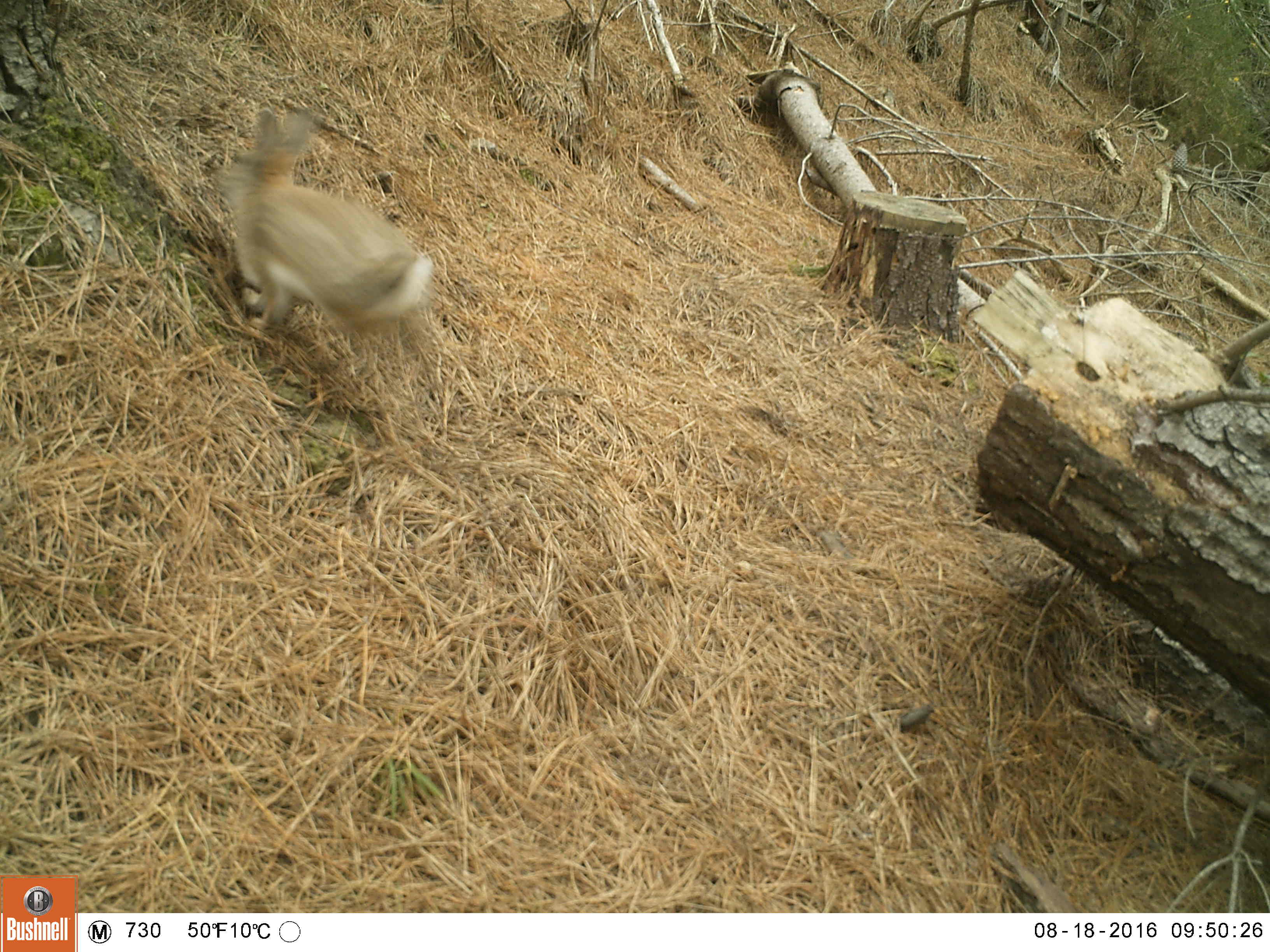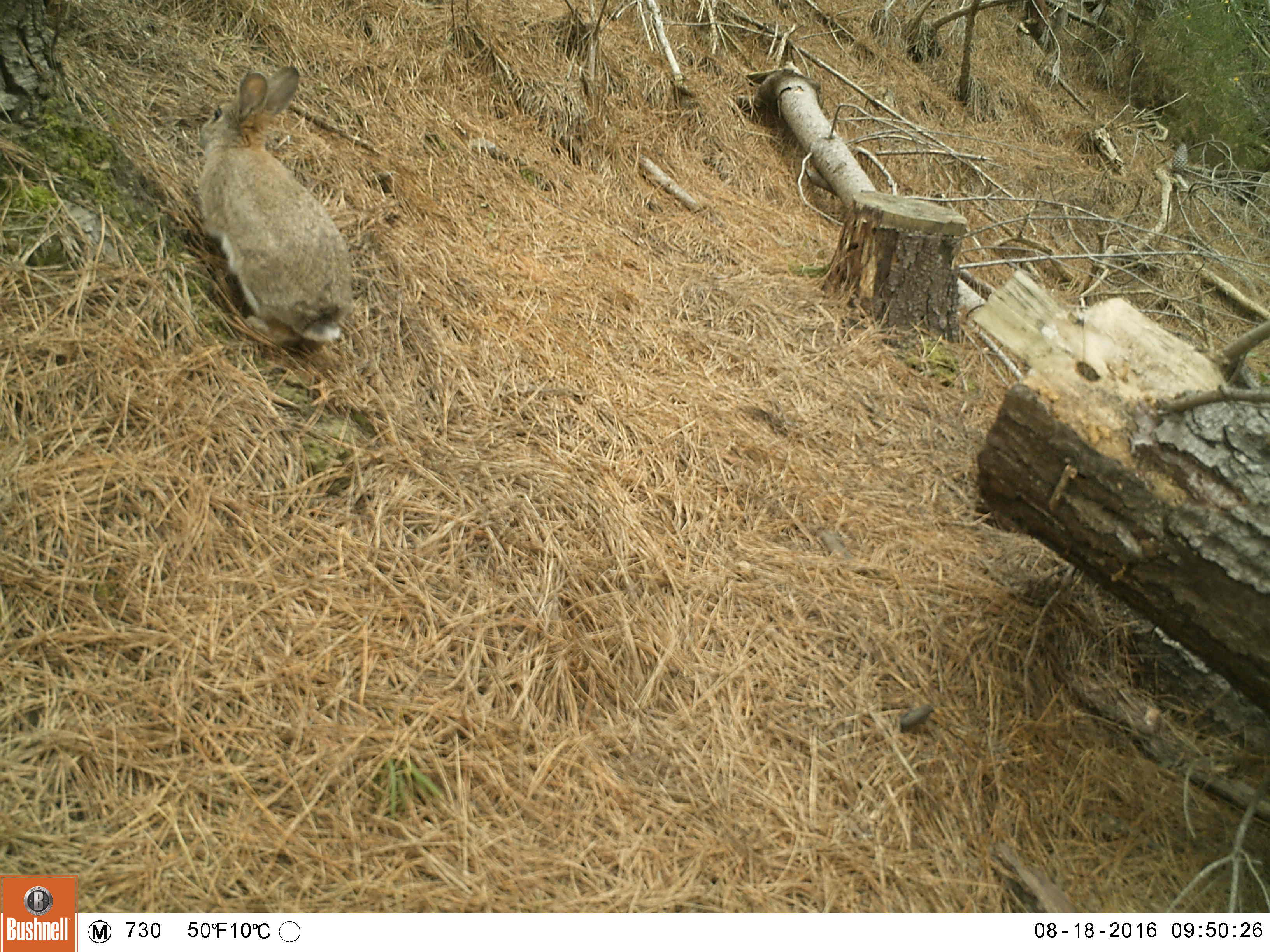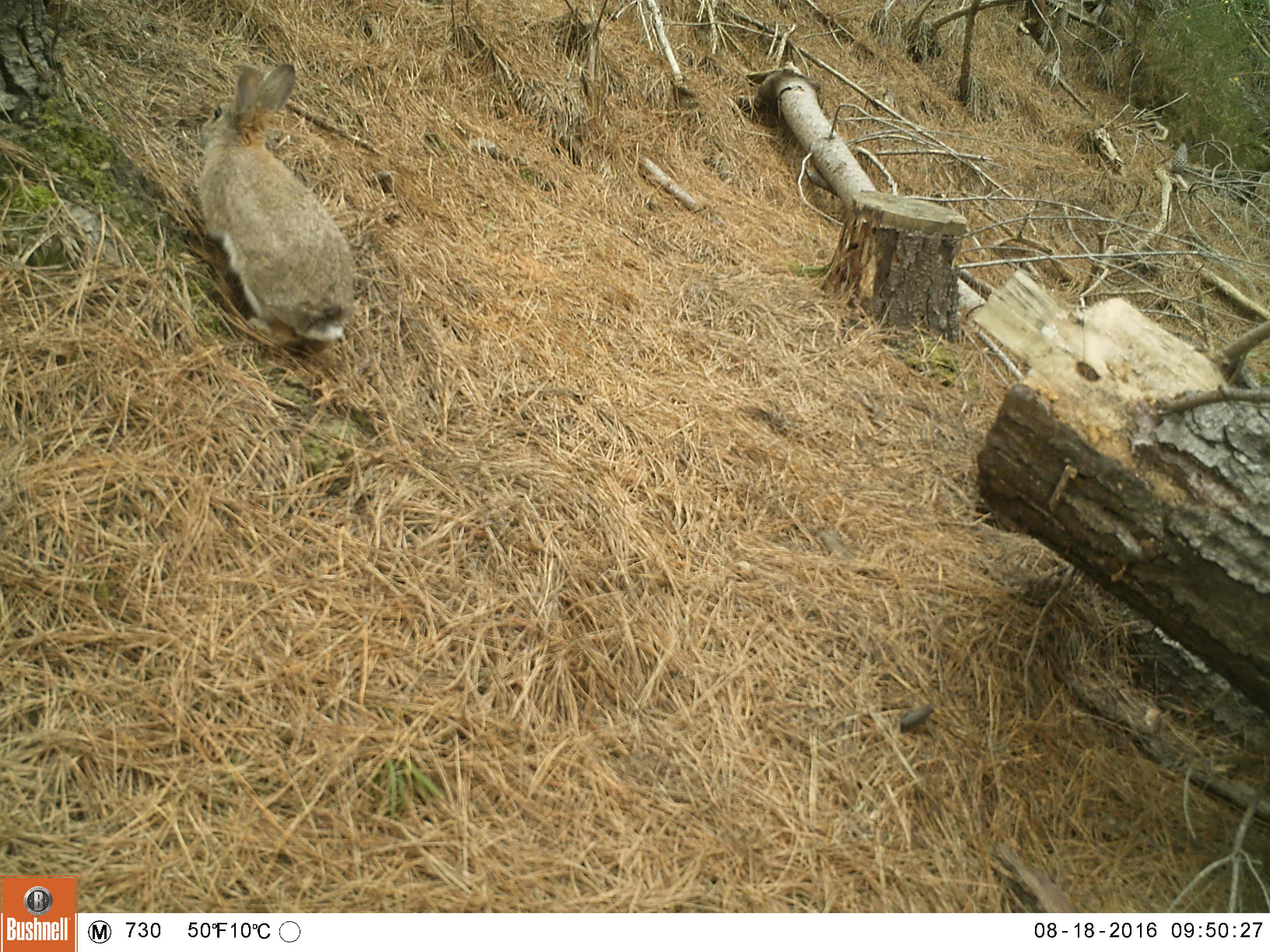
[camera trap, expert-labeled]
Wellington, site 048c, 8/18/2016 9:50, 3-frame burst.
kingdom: Animalia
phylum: Chordata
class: Mammalia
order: Lagomorpha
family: Leporidae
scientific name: Leporidae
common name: rabbit